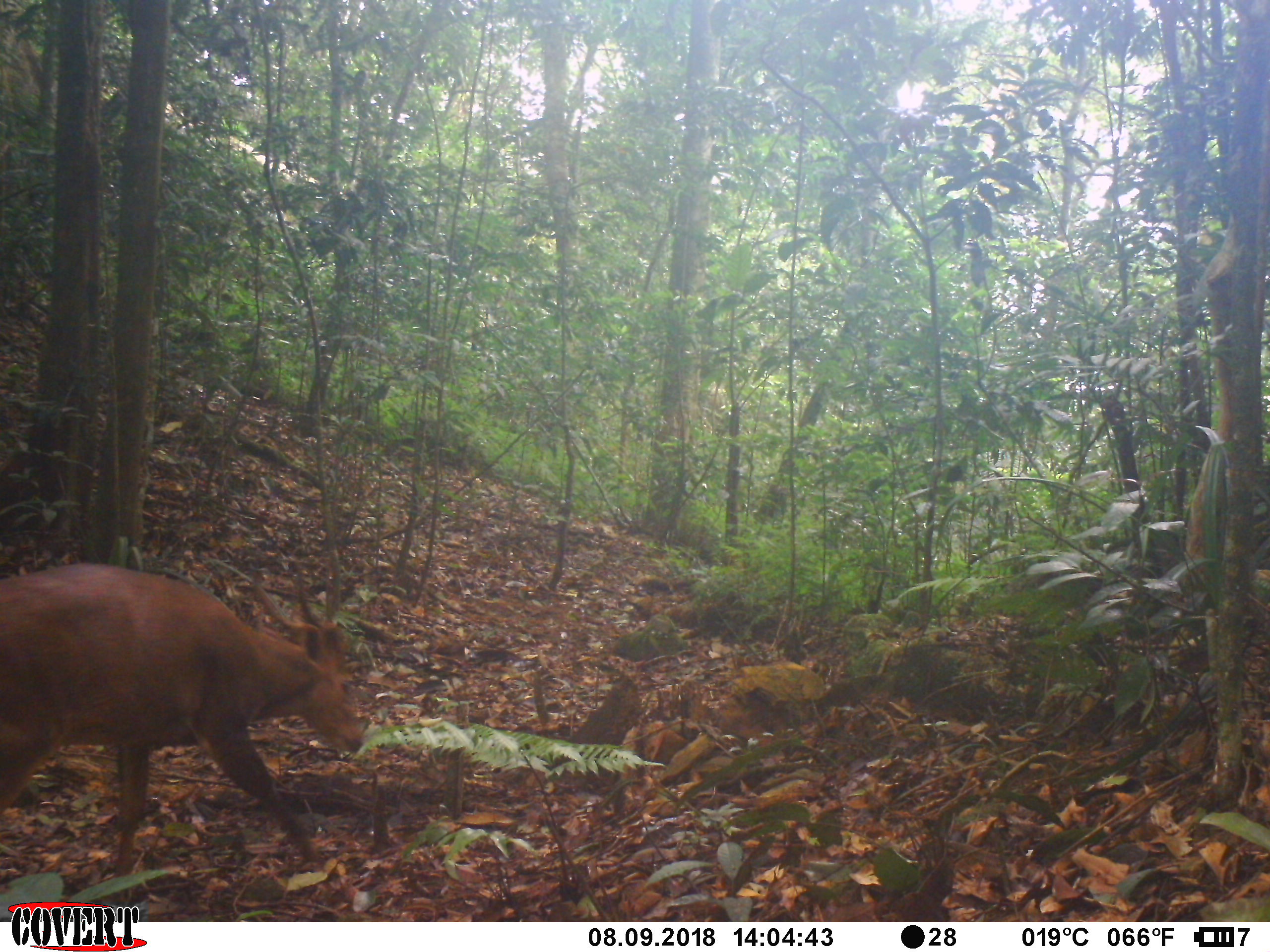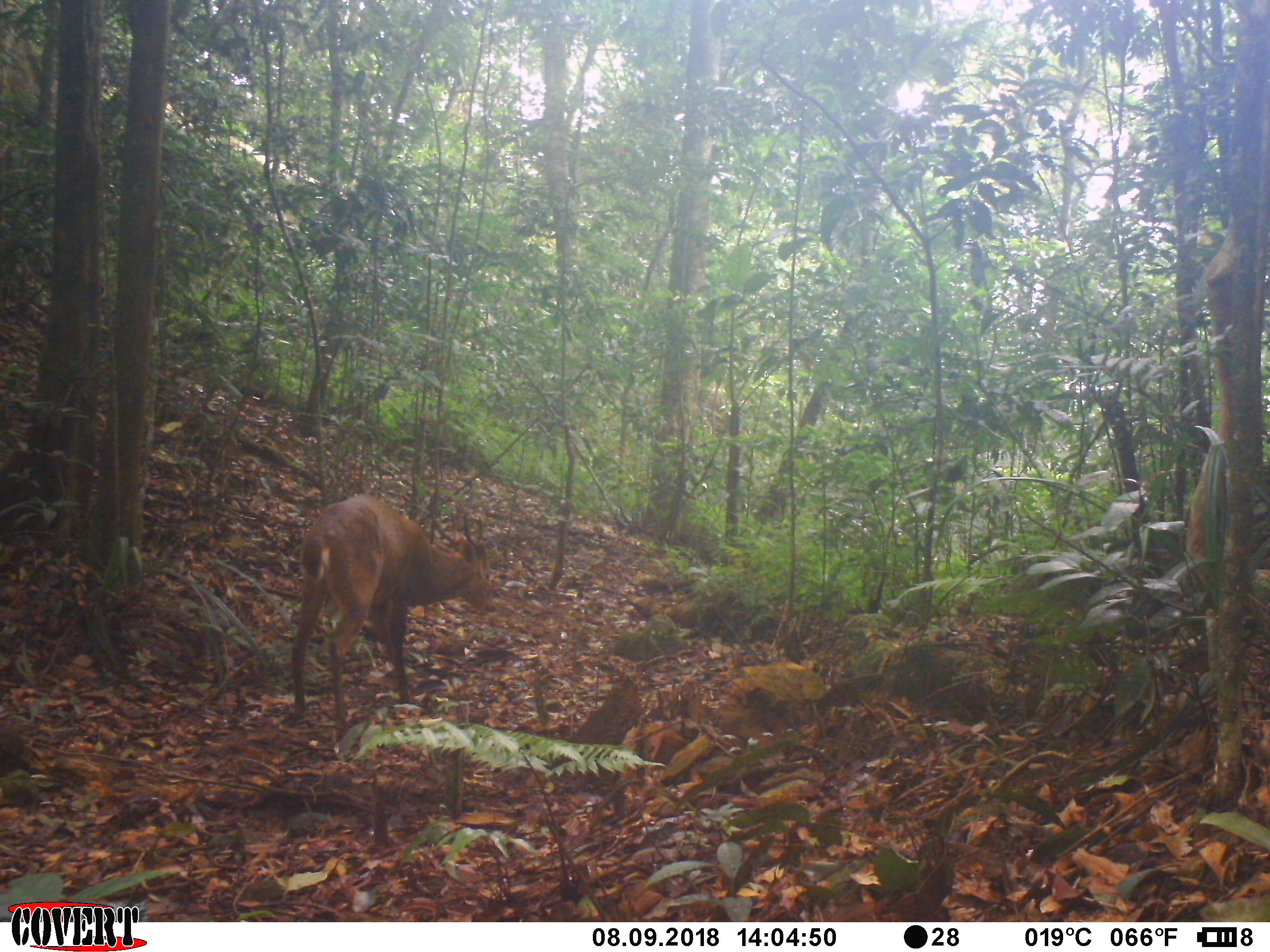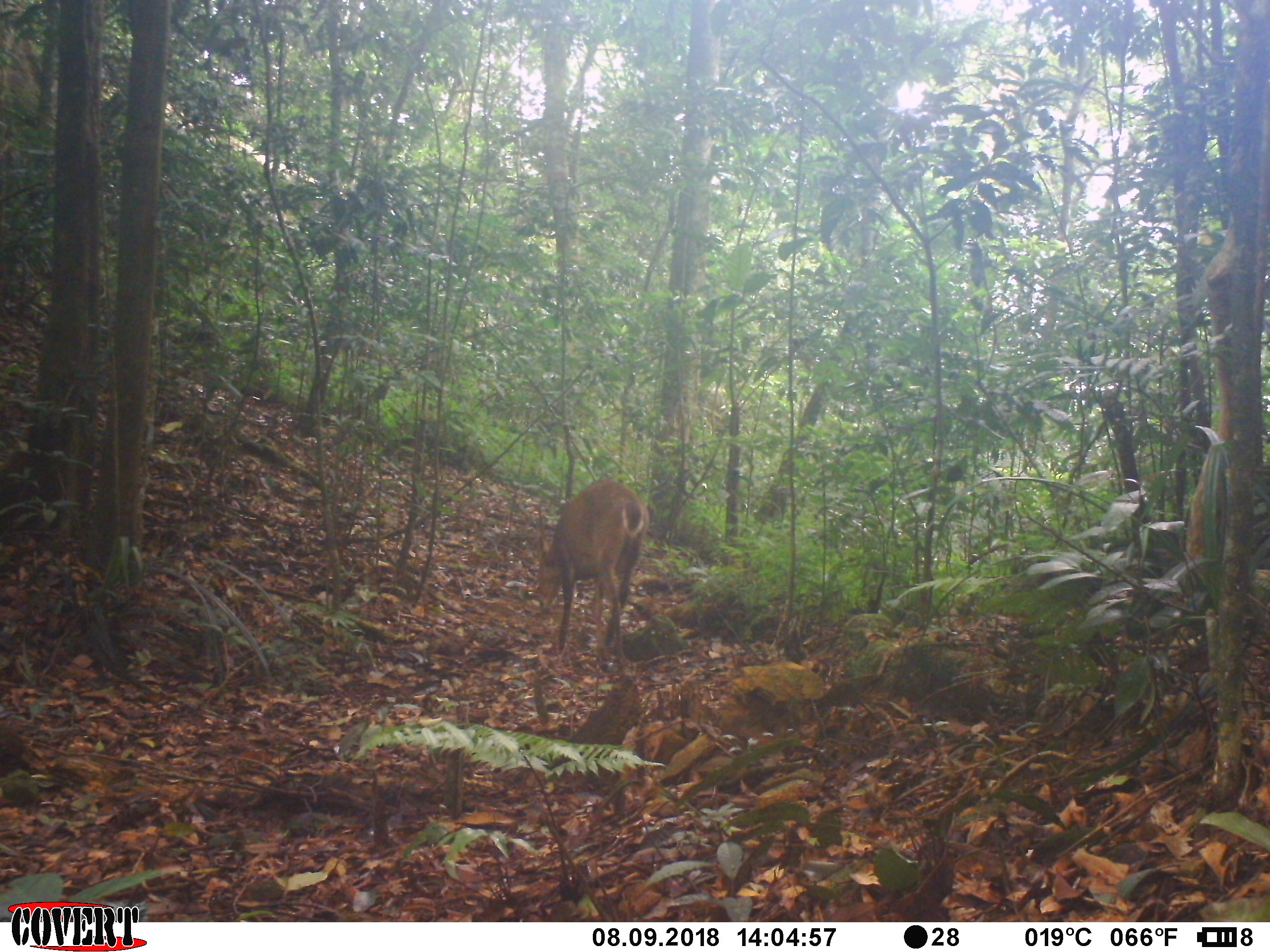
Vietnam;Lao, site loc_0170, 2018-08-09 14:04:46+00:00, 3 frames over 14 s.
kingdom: Animalia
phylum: Chordata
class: Mammalia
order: Artiodactyla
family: Cervidae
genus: Muntiacus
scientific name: Muntiacus vuquangensis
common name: large-antlered muntjac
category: large antlered muntjac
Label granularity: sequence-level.